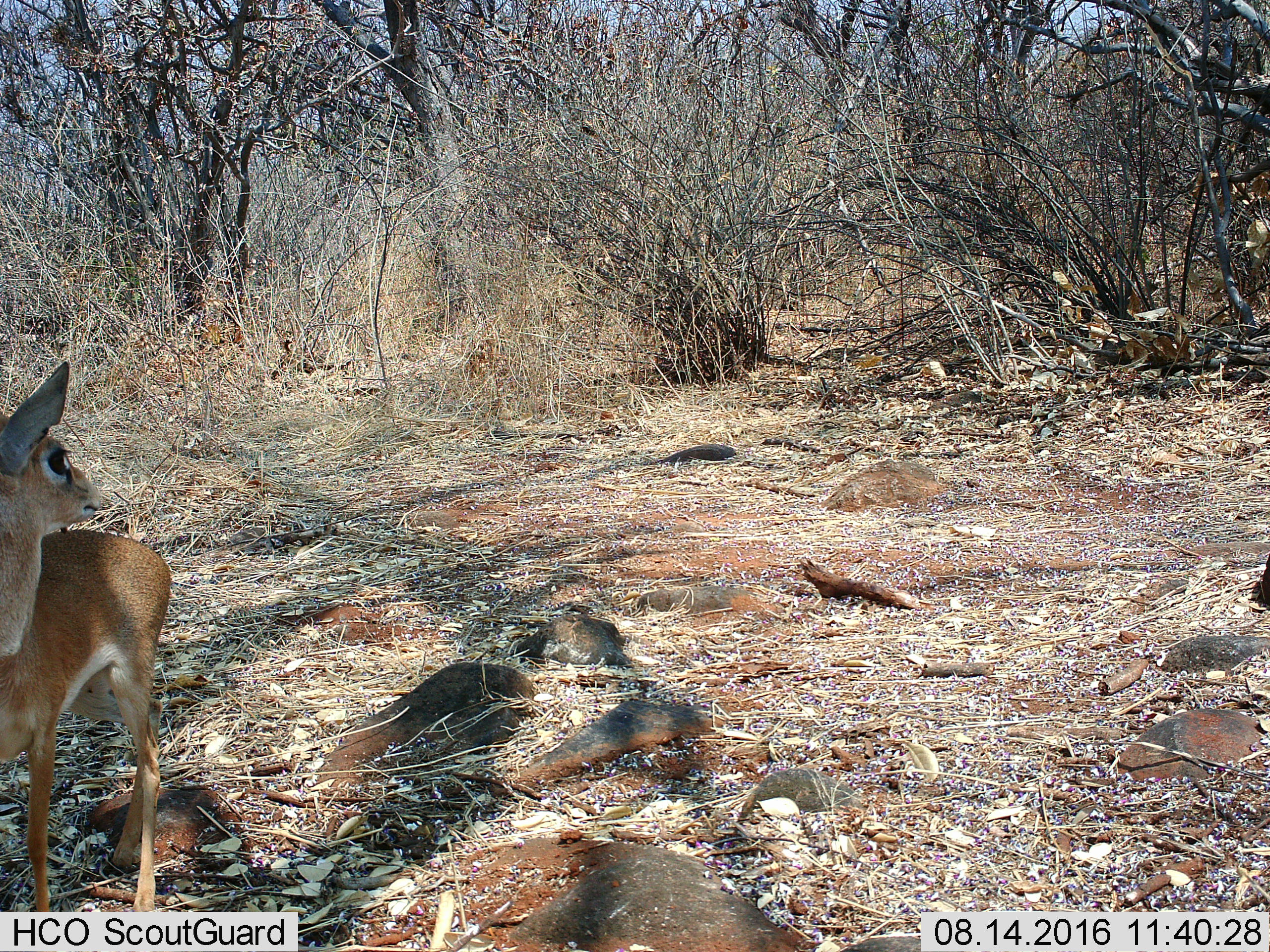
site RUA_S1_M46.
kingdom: Animalia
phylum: Chordata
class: Mammalia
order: Artiodactyla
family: Bovidae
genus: Madoqua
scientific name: Madoqua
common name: dik-dik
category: dikdik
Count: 1.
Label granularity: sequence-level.